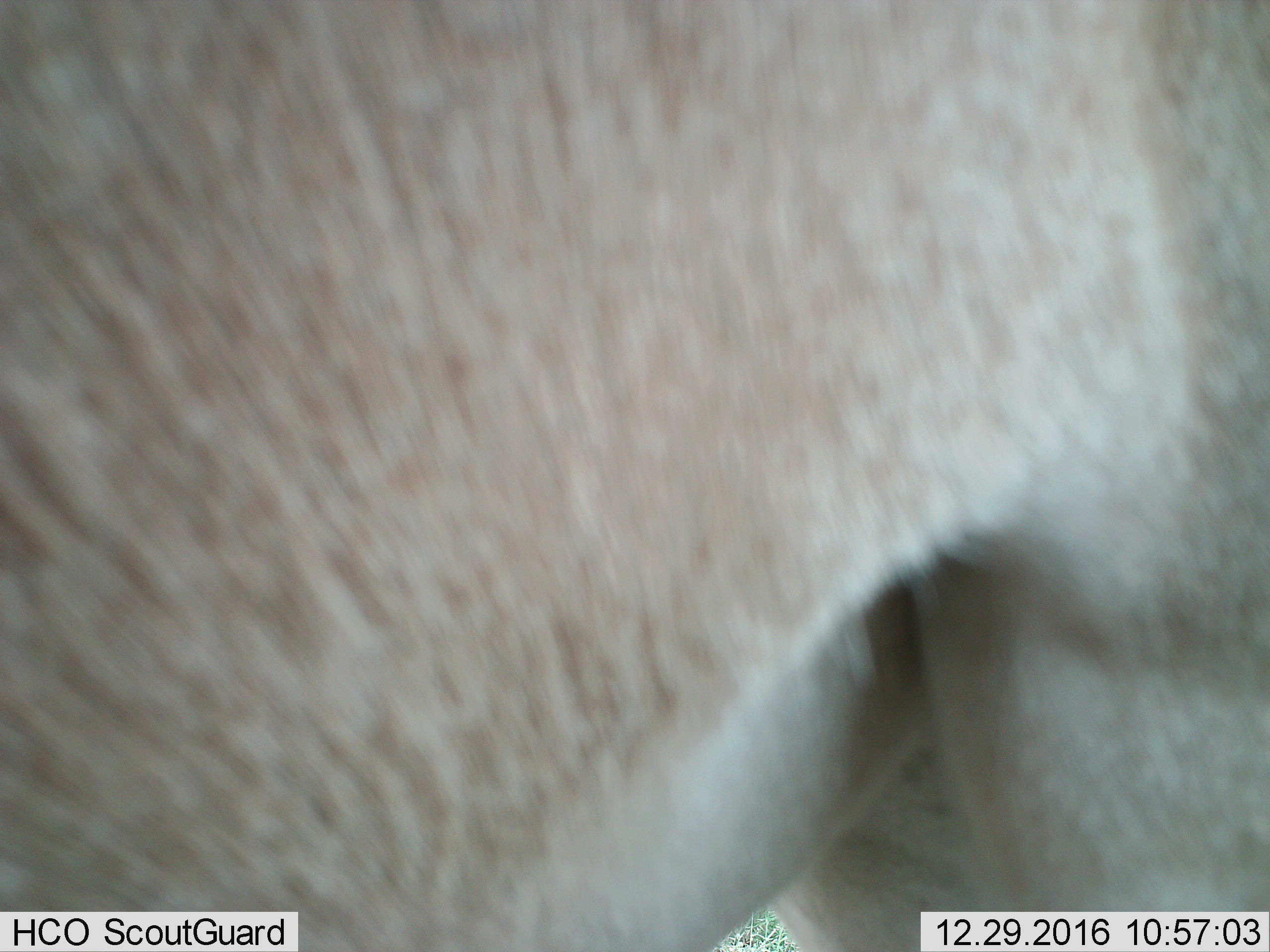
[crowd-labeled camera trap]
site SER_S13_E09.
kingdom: Animalia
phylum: Chordata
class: Mammalia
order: Artiodactyla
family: Bovidae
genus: Alcelaphus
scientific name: Alcelaphus buselaphus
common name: hartebeest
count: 1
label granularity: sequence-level